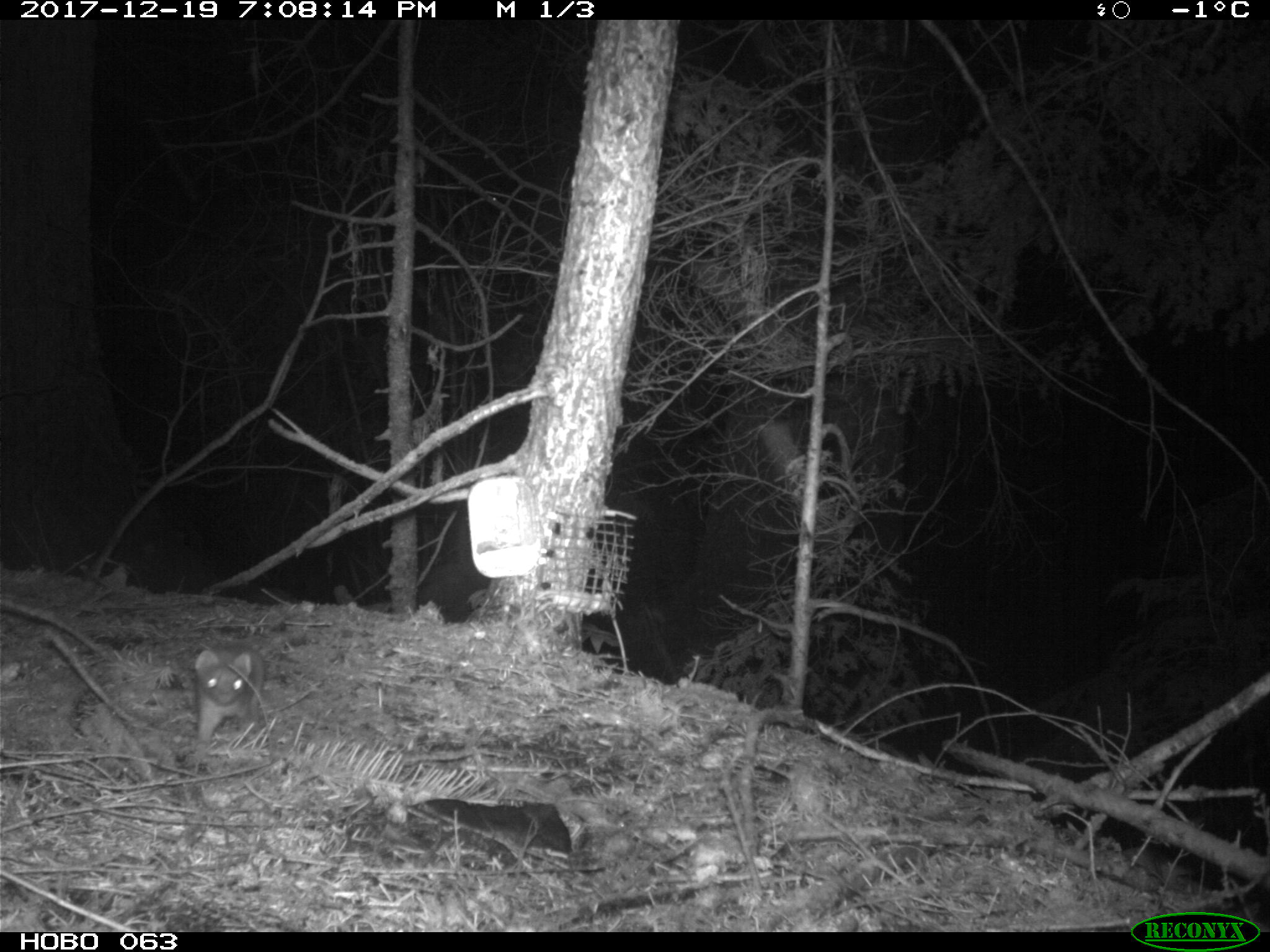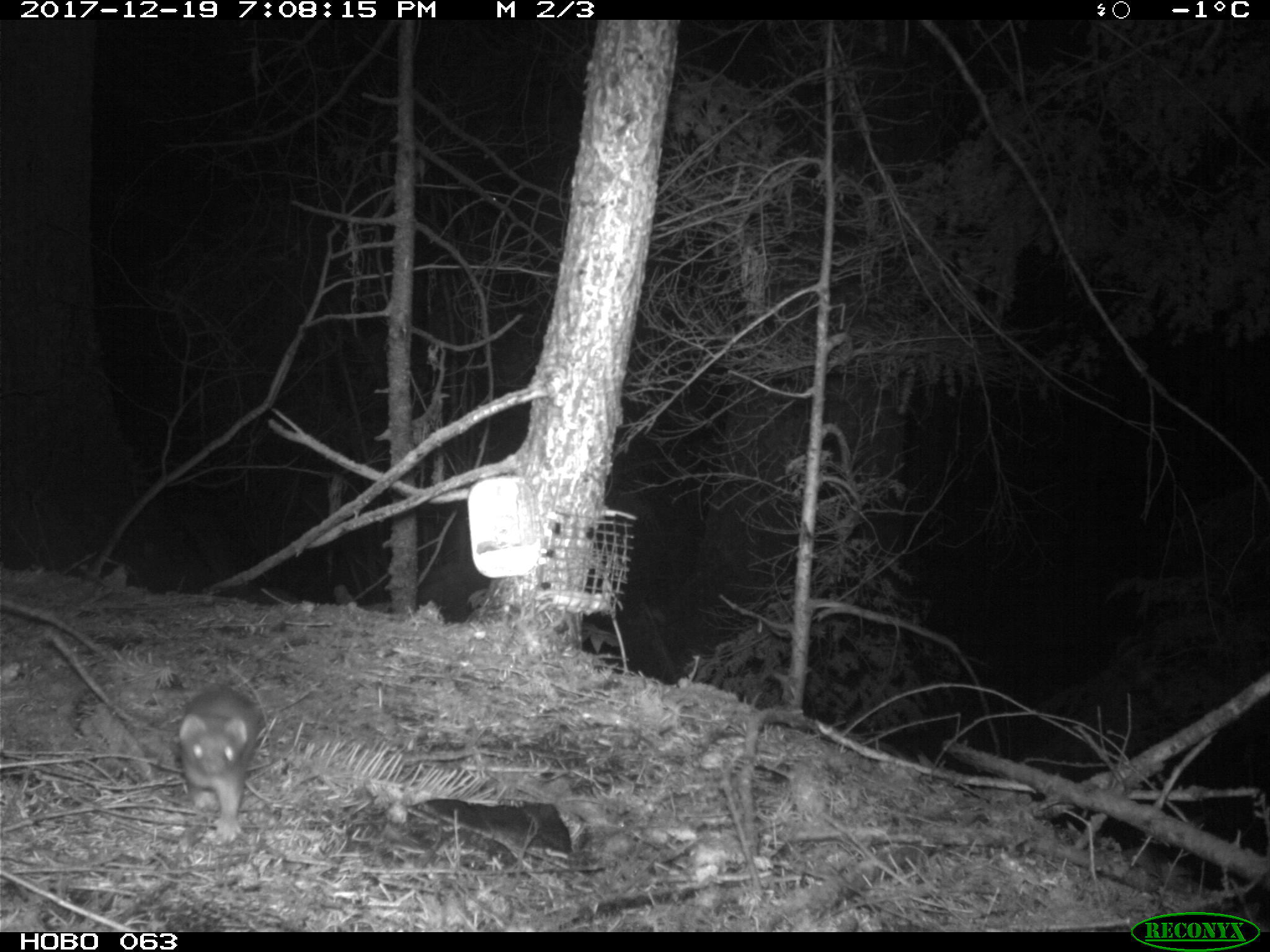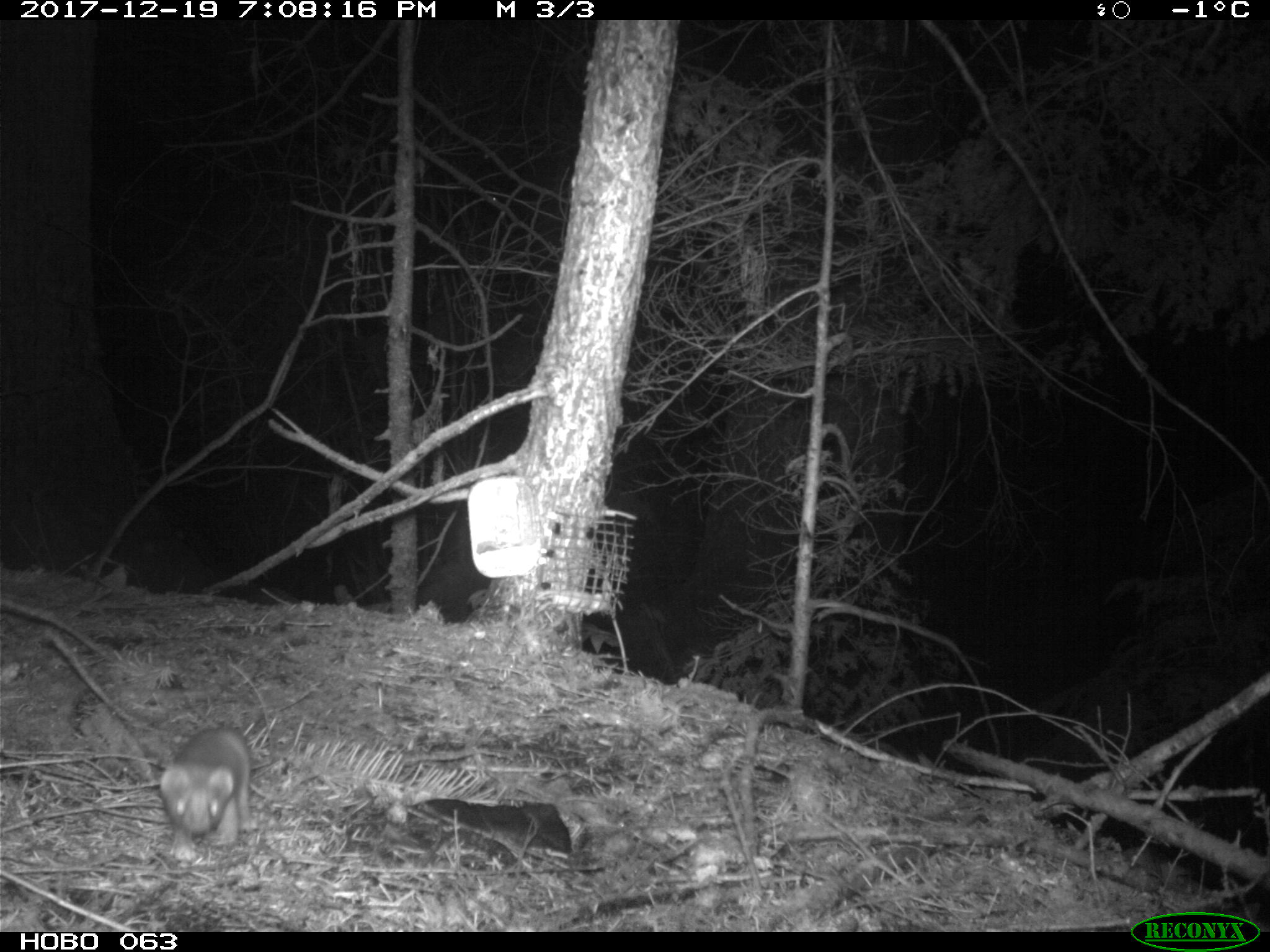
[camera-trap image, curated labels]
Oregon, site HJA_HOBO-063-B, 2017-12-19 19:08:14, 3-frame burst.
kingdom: Animalia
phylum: Chordata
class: Mammalia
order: Carnivora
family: Mustelidae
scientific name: Mustelidae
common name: weasel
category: weasel family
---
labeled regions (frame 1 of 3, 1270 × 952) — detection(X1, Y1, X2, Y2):
weasel family: detection(152, 619, 307, 775)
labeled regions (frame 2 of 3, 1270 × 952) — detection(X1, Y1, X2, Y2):
weasel family: detection(155, 670, 285, 850)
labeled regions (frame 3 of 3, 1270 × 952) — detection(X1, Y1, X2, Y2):
weasel family: detection(156, 712, 281, 882)